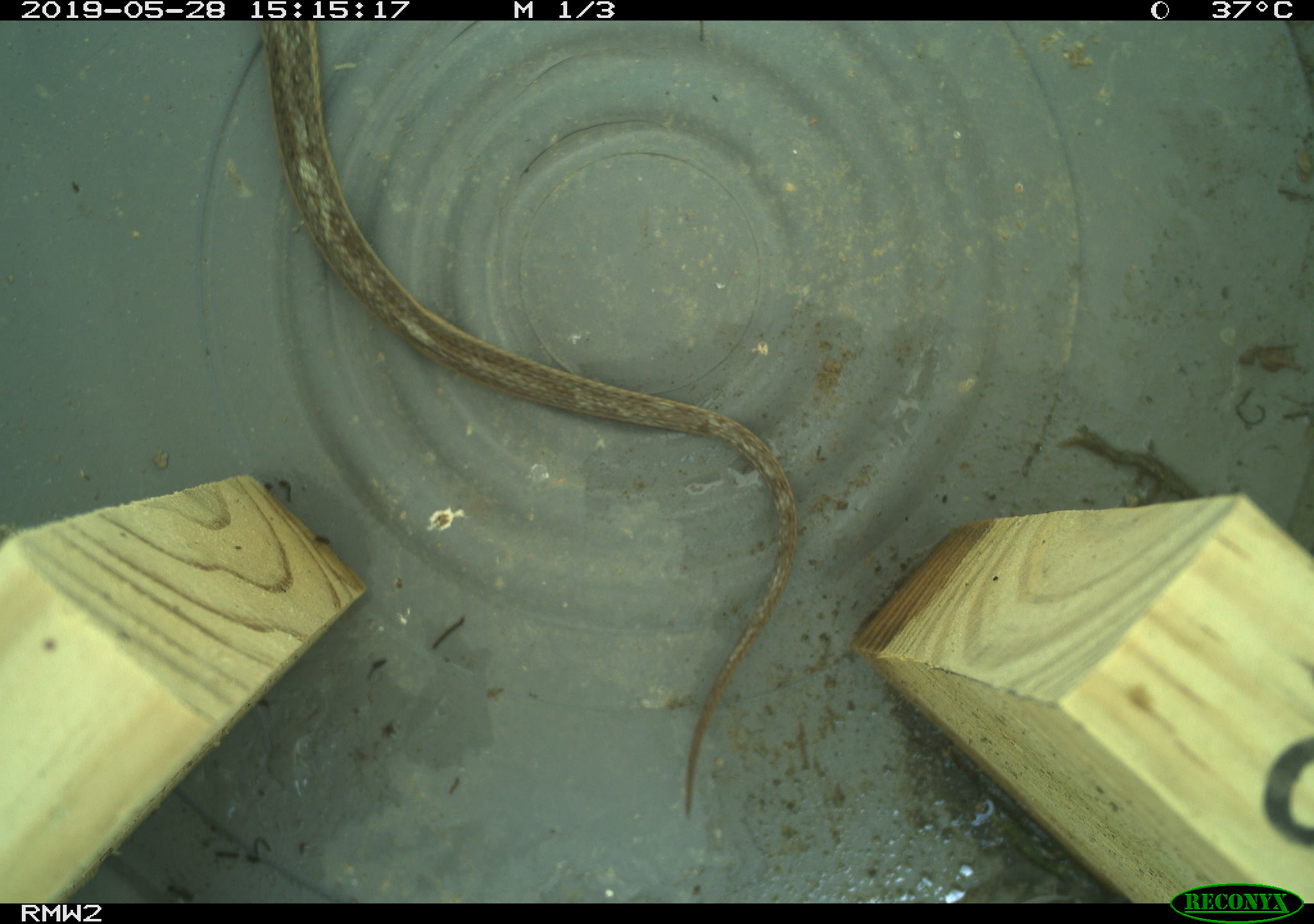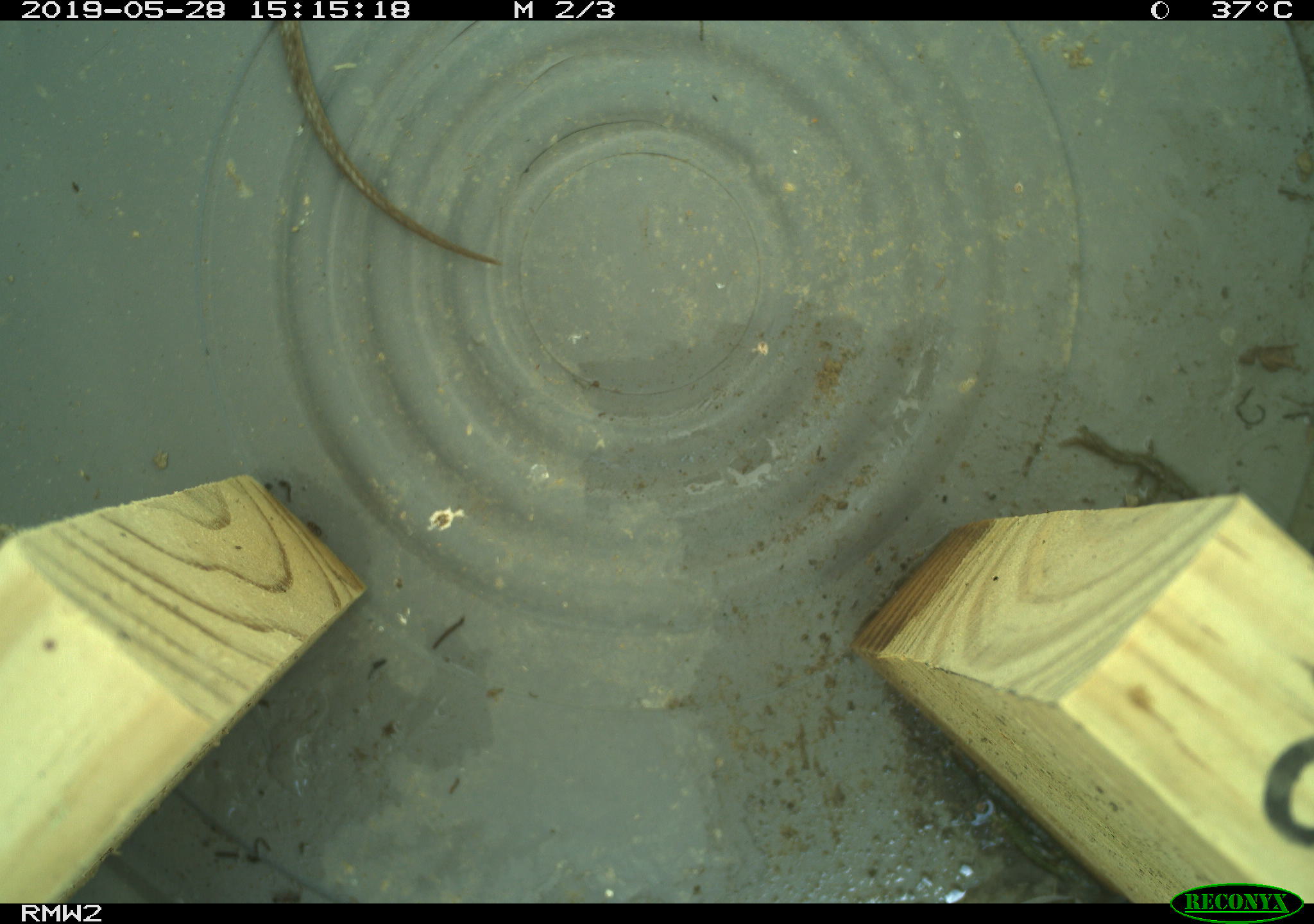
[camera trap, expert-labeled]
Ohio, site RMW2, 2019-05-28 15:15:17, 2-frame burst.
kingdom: Animalia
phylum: Chordata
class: Reptilia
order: Squamata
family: Colubridae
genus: Thamnophis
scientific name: Thamnophis sirtalis sirtalis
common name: eastern gartersnake